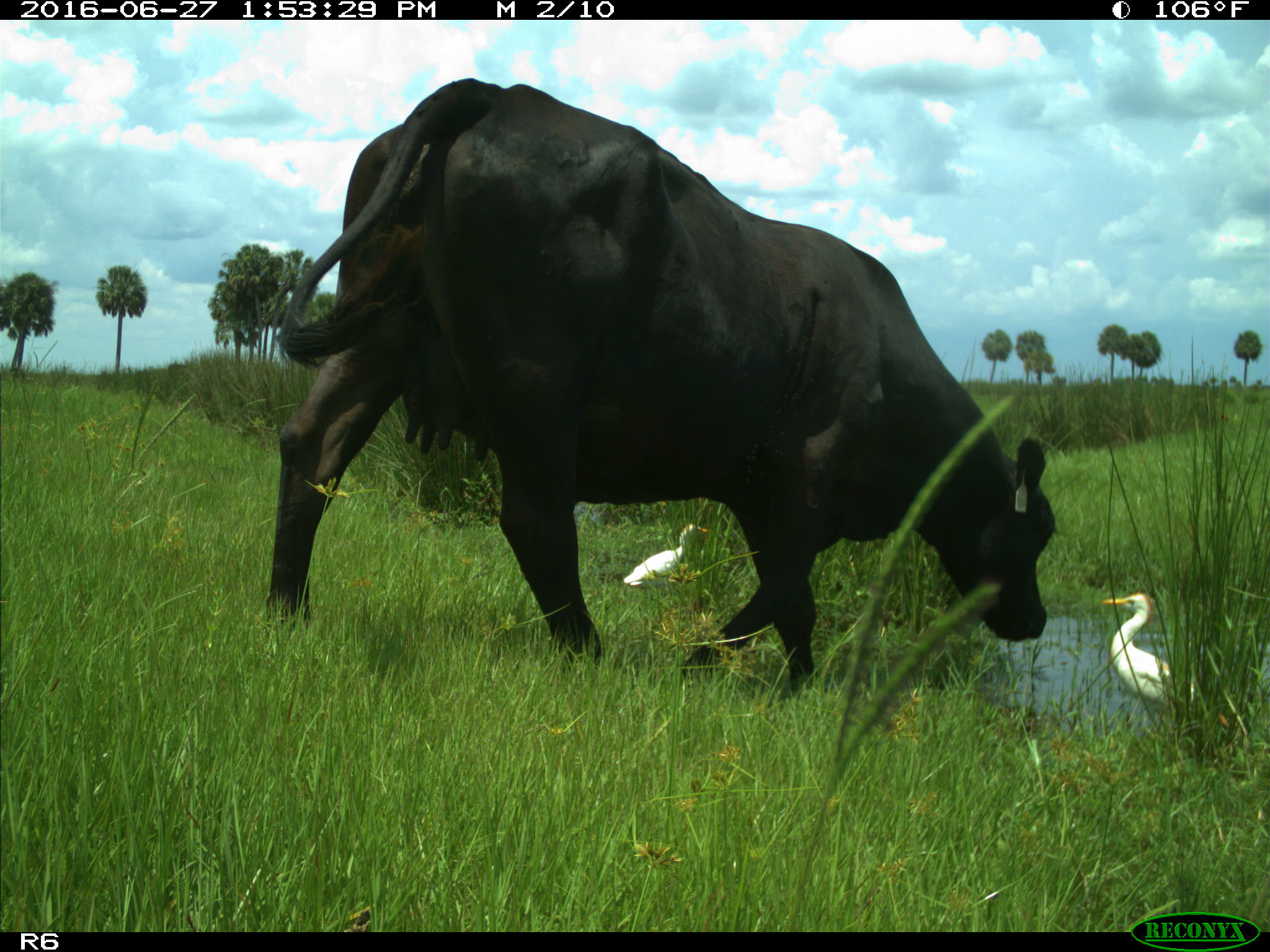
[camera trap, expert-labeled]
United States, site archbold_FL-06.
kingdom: Animalia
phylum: Chordata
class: Mammalia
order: Artiodactyla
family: Bovidae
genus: Bos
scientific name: Bos taurus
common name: domestic cow